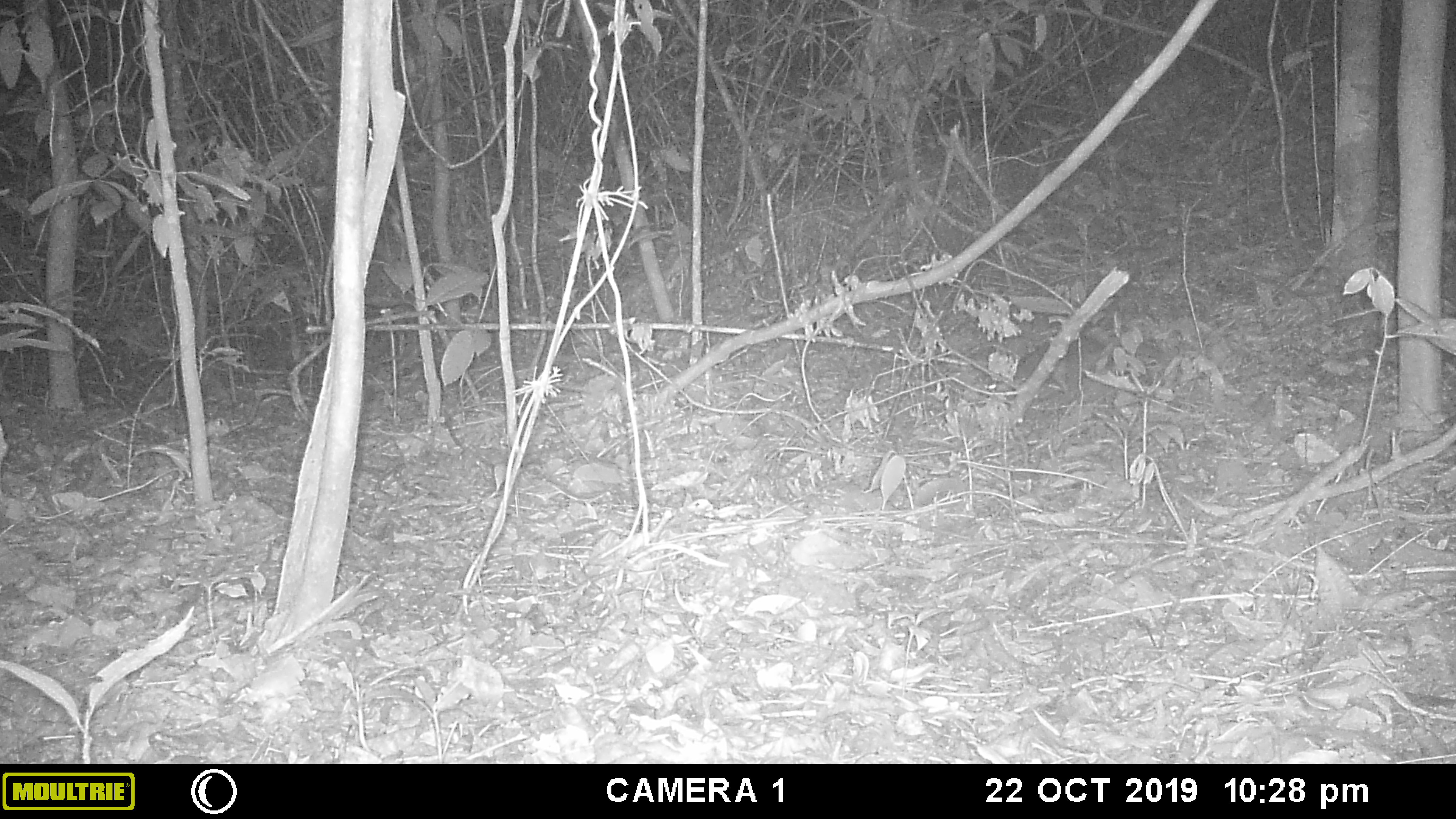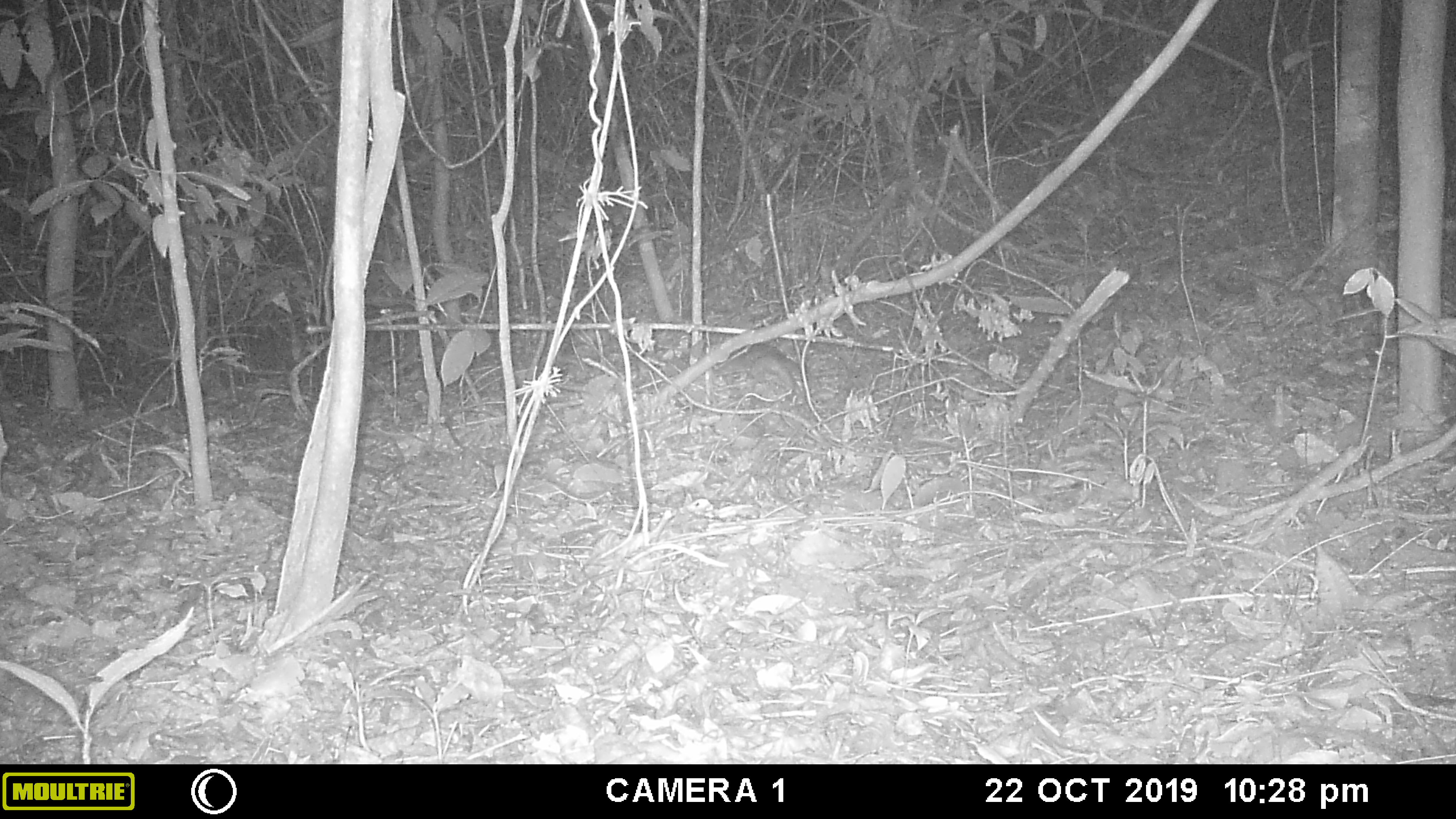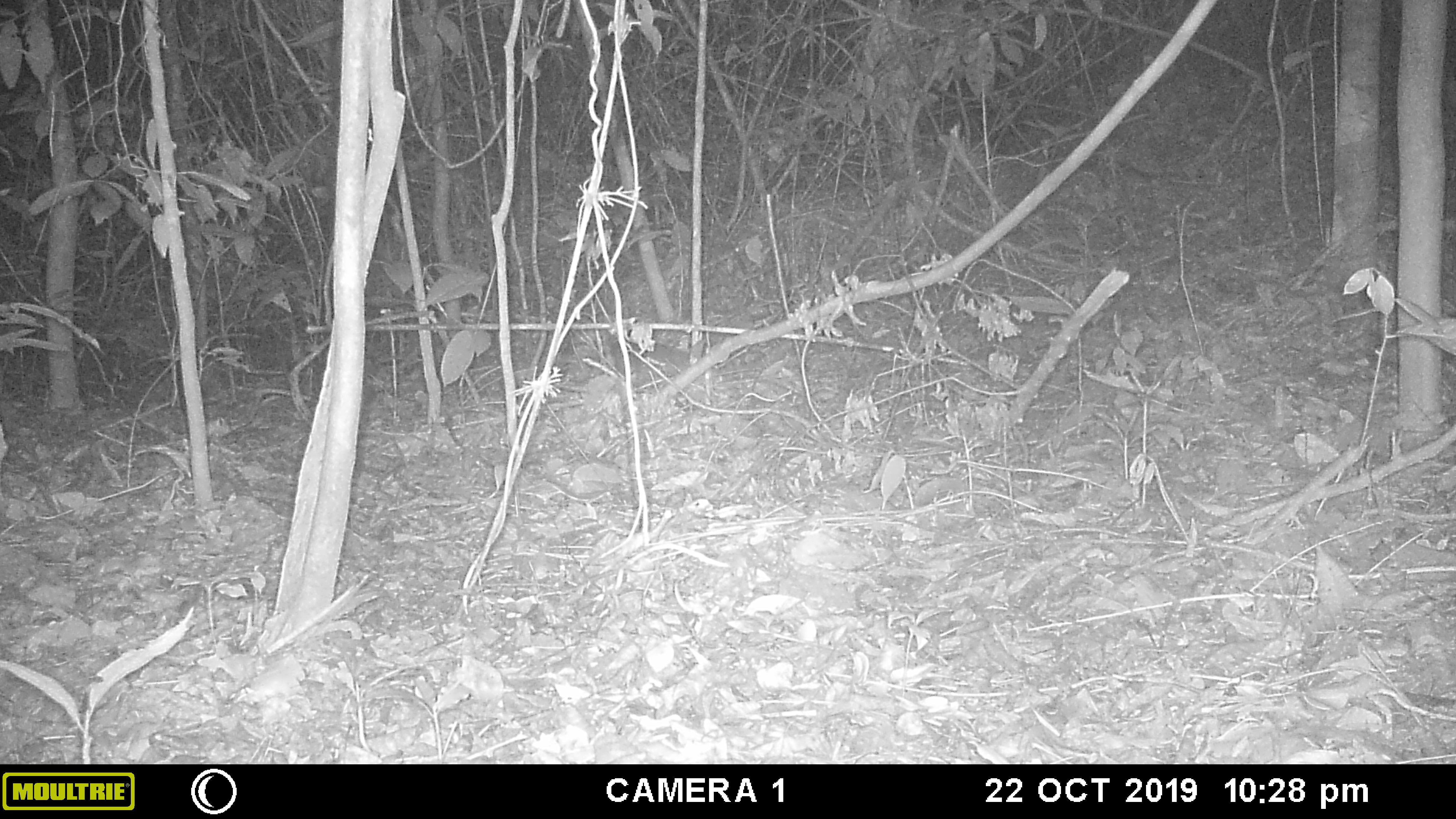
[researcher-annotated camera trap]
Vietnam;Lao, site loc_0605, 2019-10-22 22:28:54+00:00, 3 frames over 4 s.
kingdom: Animalia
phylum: Chordata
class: Mammalia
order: Carnivora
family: Mustelidae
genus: Melogale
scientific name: Melogale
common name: ferret badger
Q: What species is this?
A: Ferret badger (Melogale).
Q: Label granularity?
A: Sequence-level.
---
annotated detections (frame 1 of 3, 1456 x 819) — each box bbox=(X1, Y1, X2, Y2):
ferret badger: bbox=(1009, 334, 1111, 404)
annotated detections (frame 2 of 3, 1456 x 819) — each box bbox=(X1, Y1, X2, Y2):
ferret badger: bbox=(715, 336, 806, 396)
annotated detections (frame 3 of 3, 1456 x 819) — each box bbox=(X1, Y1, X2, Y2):
ferret badger: bbox=(612, 332, 697, 382)